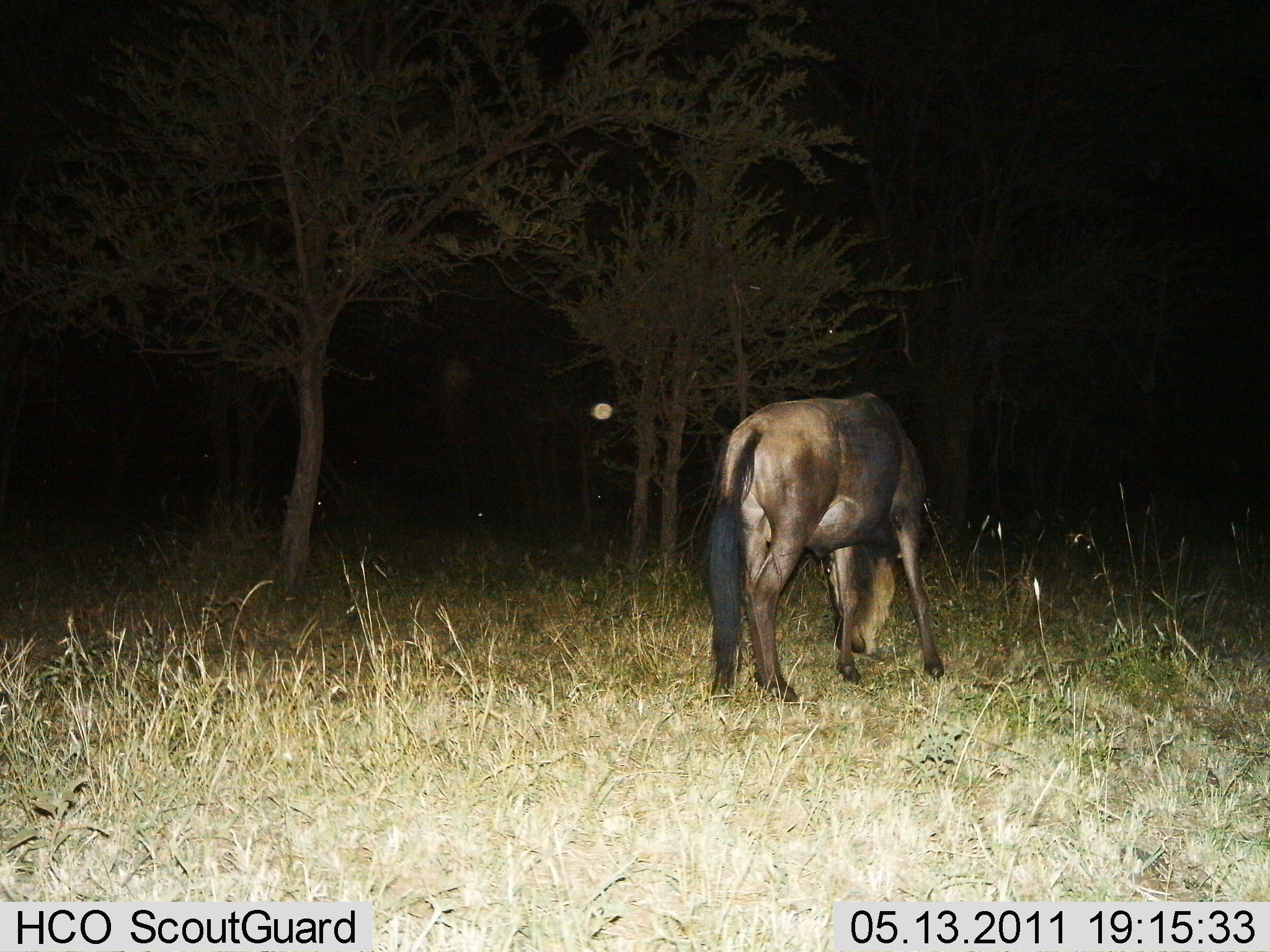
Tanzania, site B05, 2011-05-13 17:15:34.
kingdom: Animalia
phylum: Chordata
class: Mammalia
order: Artiodactyla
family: Bovidae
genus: Connochaetes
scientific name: Connochaetes taurinus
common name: blue wildebeest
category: wildebeest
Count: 1.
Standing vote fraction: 30%.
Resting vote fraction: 0%.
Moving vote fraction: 0%.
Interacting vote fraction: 0%.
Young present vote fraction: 0%.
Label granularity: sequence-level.